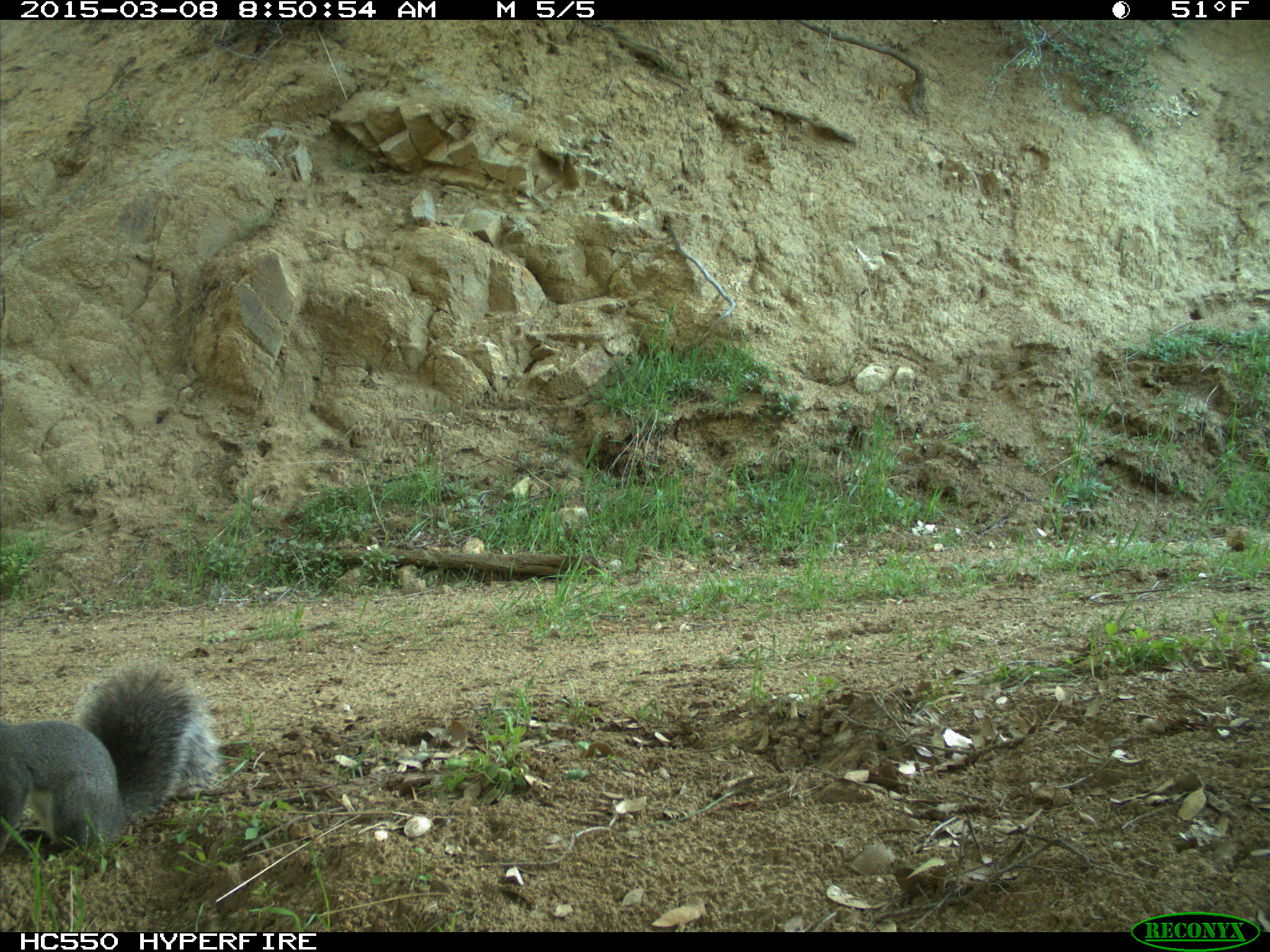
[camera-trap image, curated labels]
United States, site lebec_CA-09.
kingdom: Animalia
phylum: Chordata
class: Mammalia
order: Rodentia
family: Sciuridae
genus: Sciurus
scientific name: Sciurus carolinensis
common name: eastern gray squirrel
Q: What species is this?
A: Sciurus carolinensis (eastern gray squirrel).